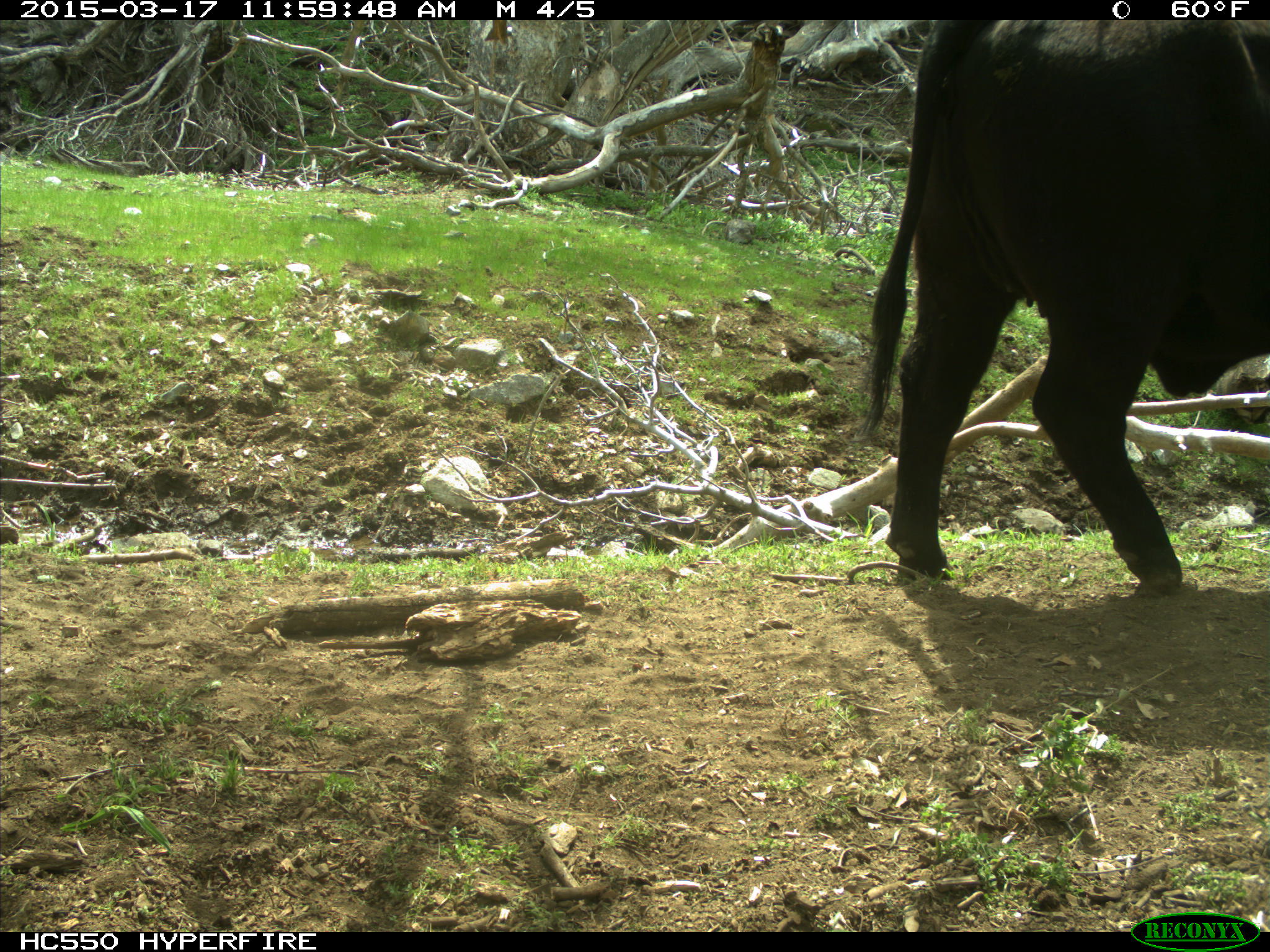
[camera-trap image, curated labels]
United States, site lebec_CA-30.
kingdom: Animalia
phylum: Chordata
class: Mammalia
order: Artiodactyla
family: Bovidae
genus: Bos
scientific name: Bos taurus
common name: domestic cow